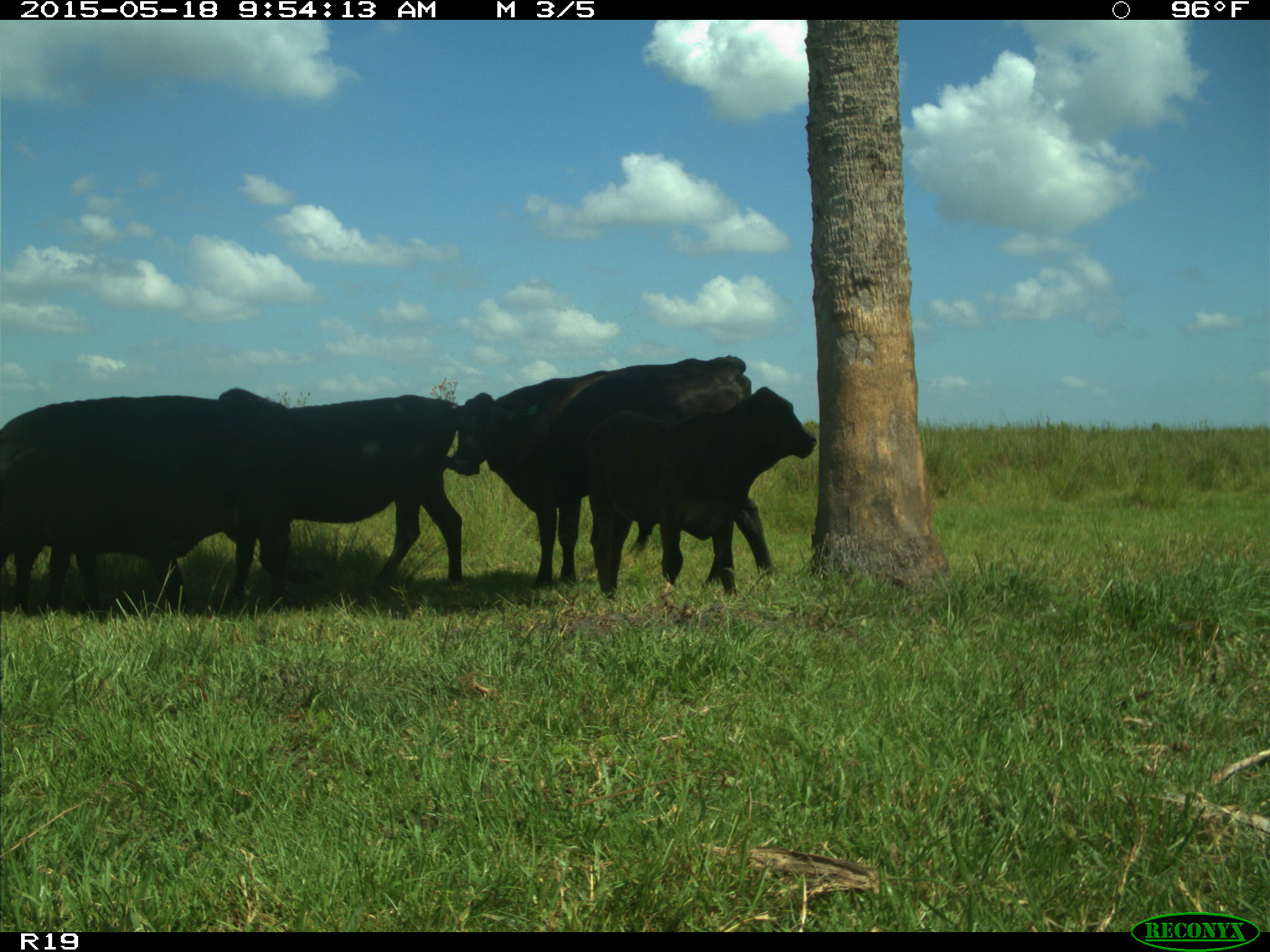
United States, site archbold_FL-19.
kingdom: Animalia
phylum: Chordata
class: Mammalia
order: Artiodactyla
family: Bovidae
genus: Bos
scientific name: Bos taurus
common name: domestic cow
Bos taurus (domestic cow).